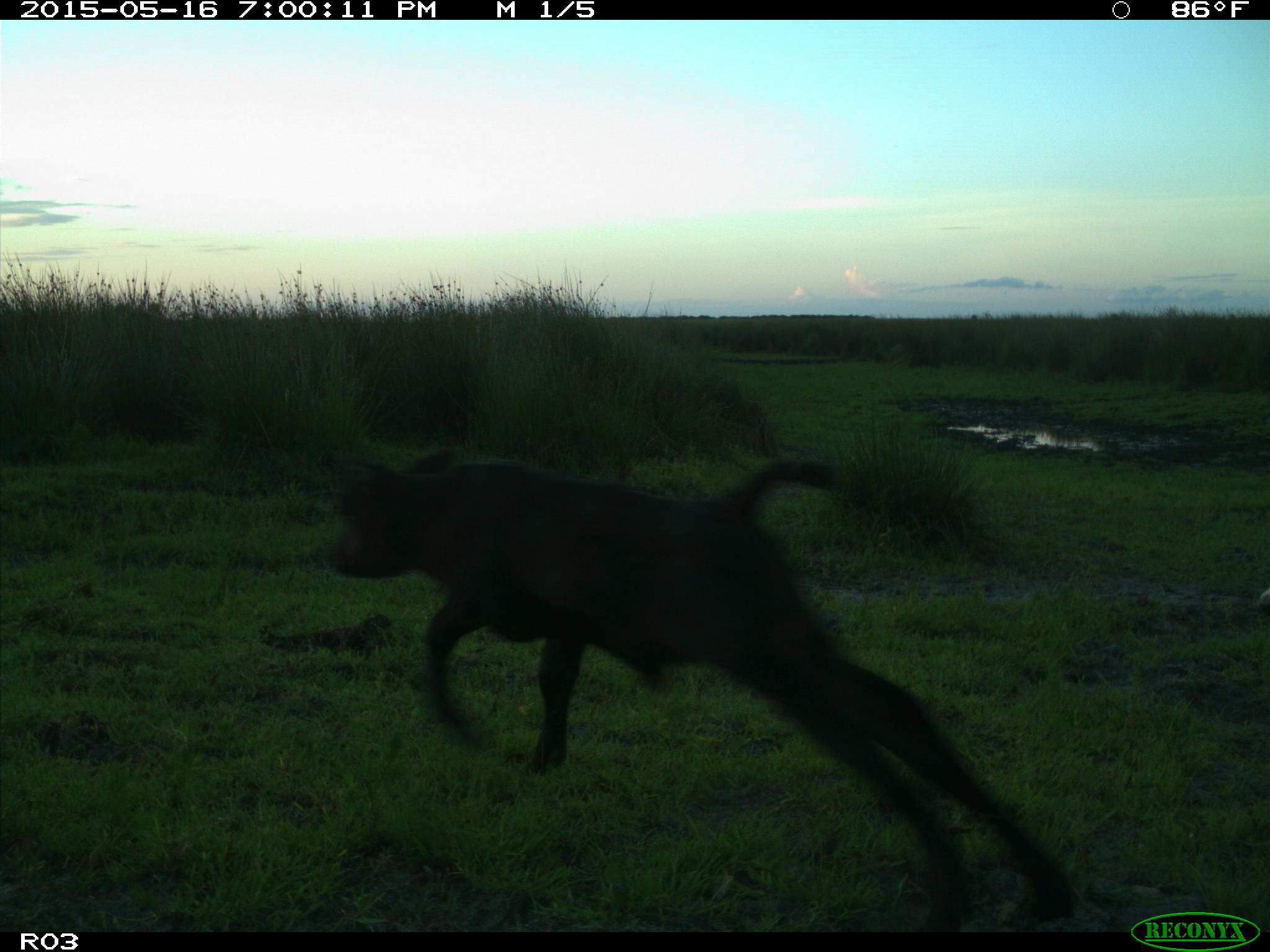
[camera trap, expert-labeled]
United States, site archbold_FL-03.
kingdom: Animalia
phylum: Chordata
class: Mammalia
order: Artiodactyla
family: Bovidae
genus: Bos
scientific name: Bos taurus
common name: domestic cow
Bos taurus (domestic cow).